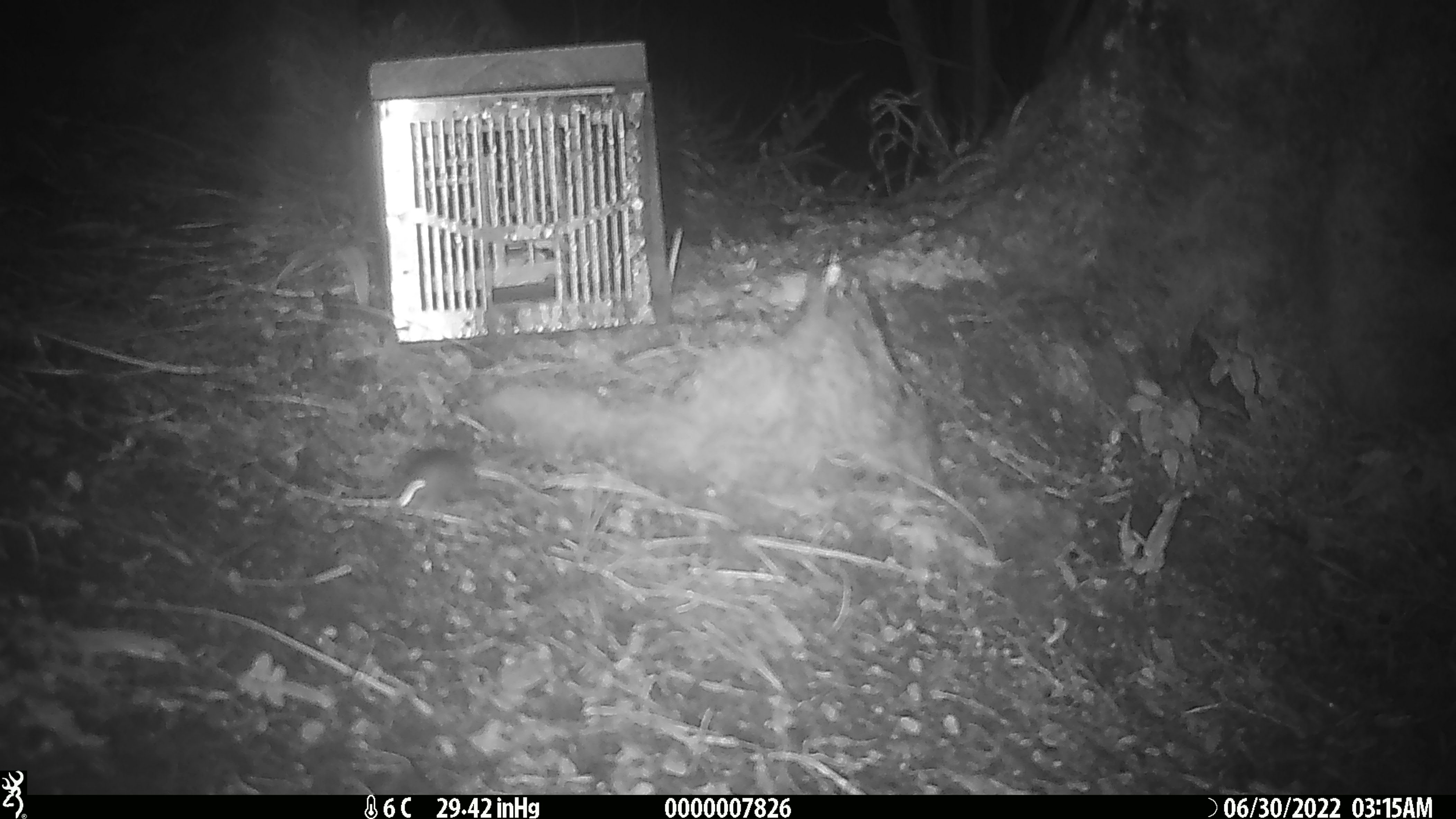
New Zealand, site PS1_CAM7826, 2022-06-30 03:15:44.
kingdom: Animalia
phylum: Chordata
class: Mammalia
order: Rodentia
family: Muridae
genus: Mus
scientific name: Mus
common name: mouse